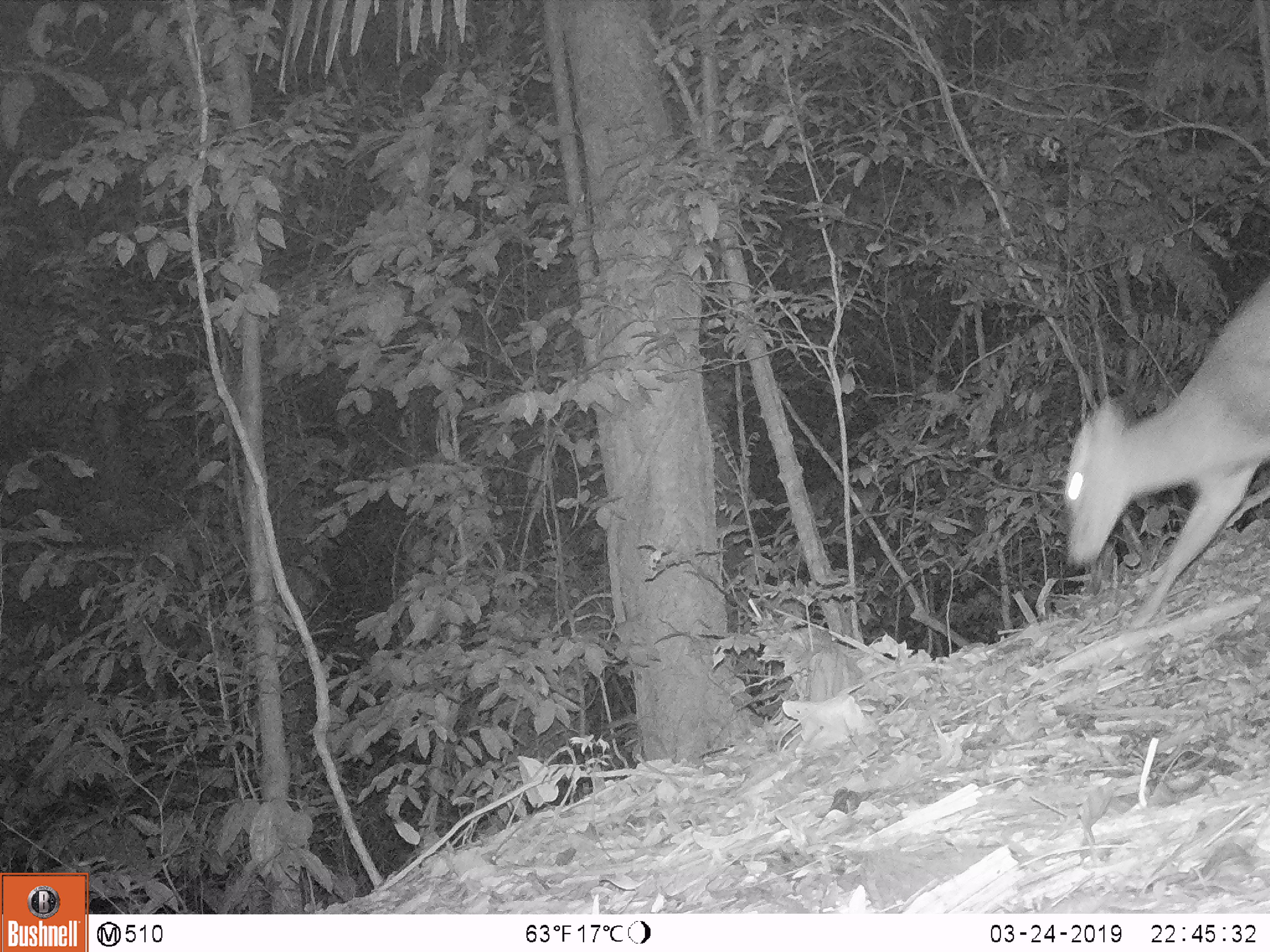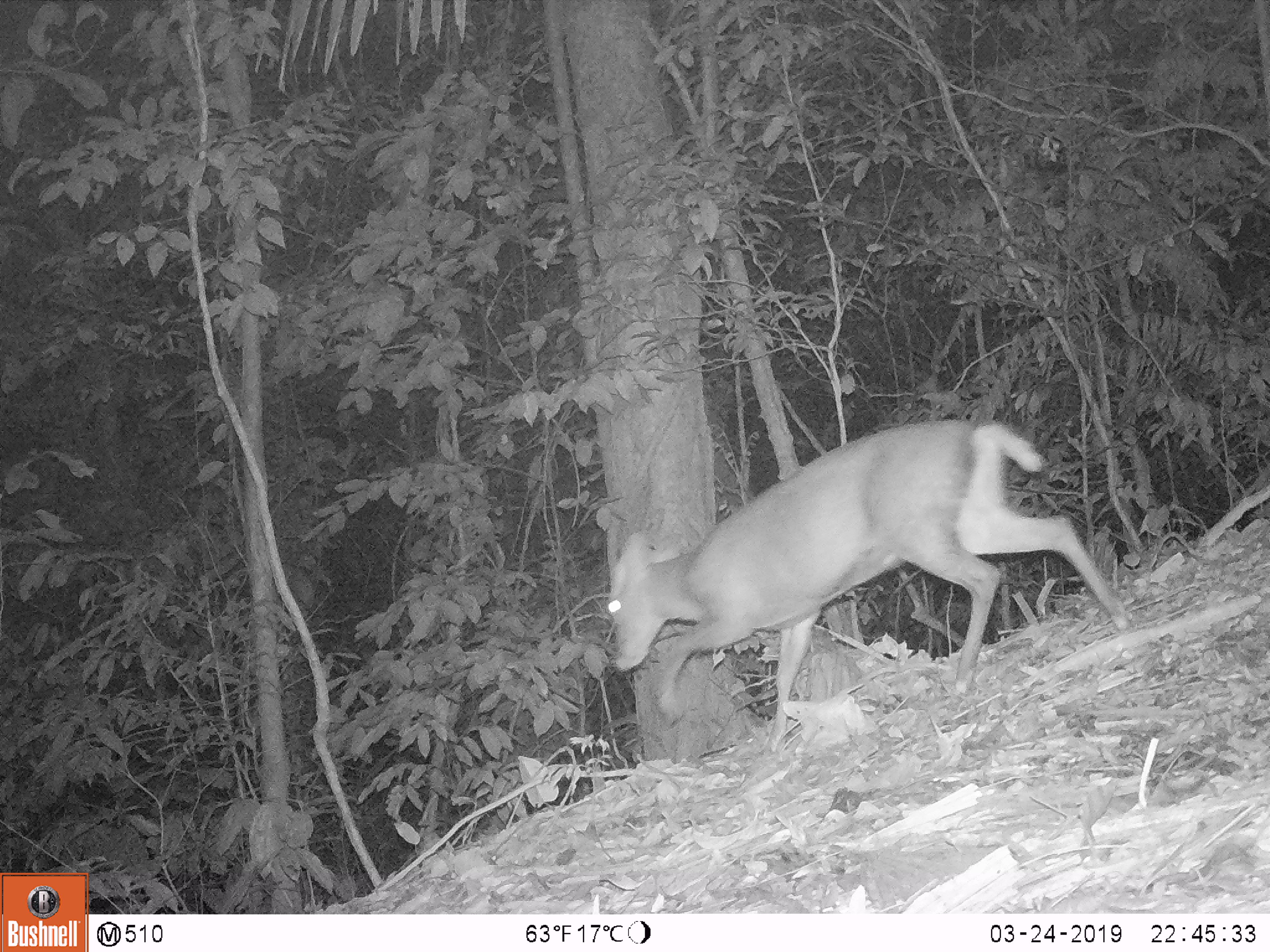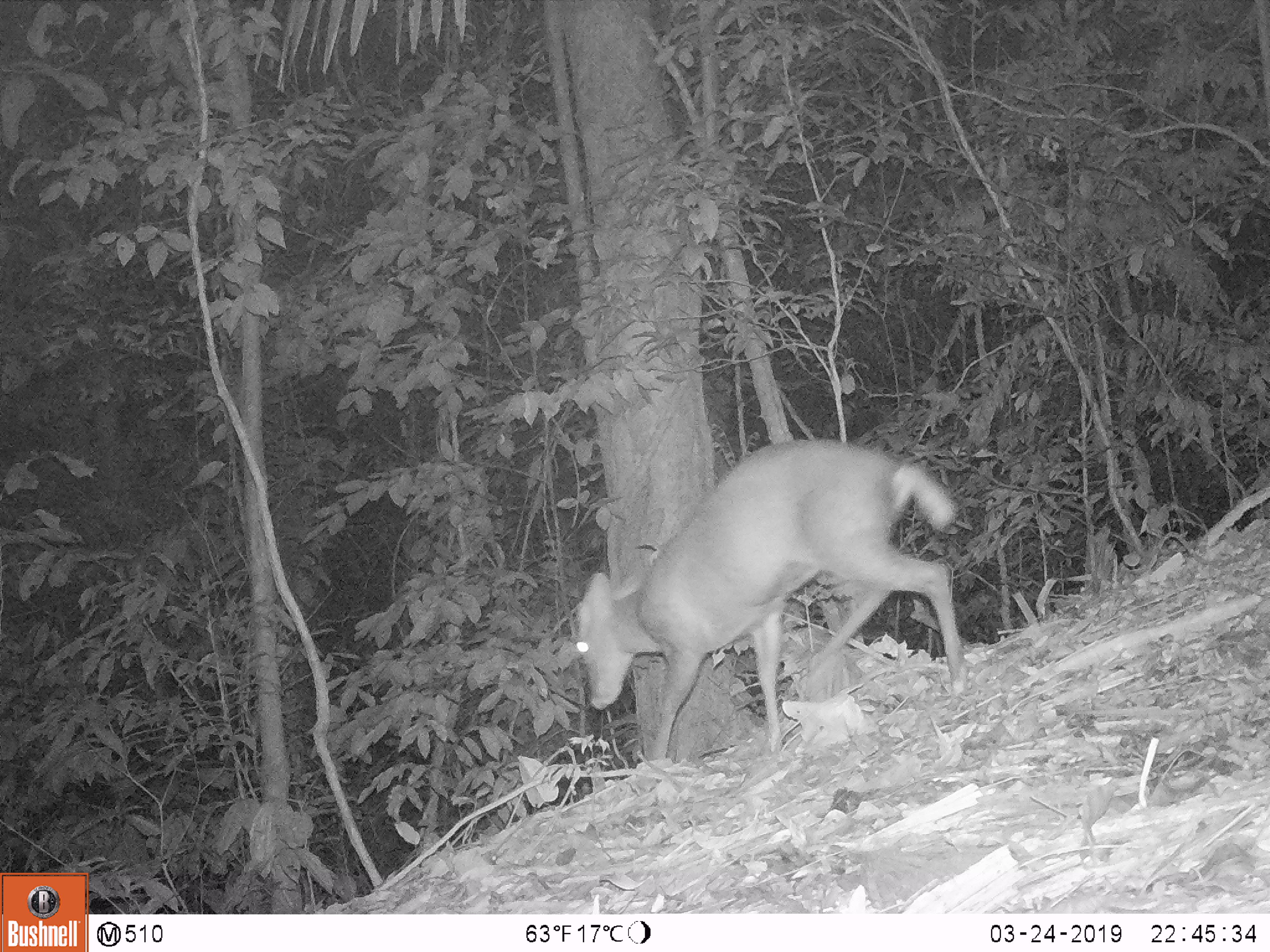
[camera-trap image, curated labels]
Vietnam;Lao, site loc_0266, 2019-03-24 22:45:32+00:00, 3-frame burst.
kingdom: Animalia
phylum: Chordata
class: Mammalia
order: Artiodactyla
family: Cervidae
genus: Muntiacus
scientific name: Muntiacus rooseveltorum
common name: roosevelt's muntjac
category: roosevelts muntjac group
Roosevelts muntjac group (roosevelt's muntjac) (Muntiacus rooseveltorum). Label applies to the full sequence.